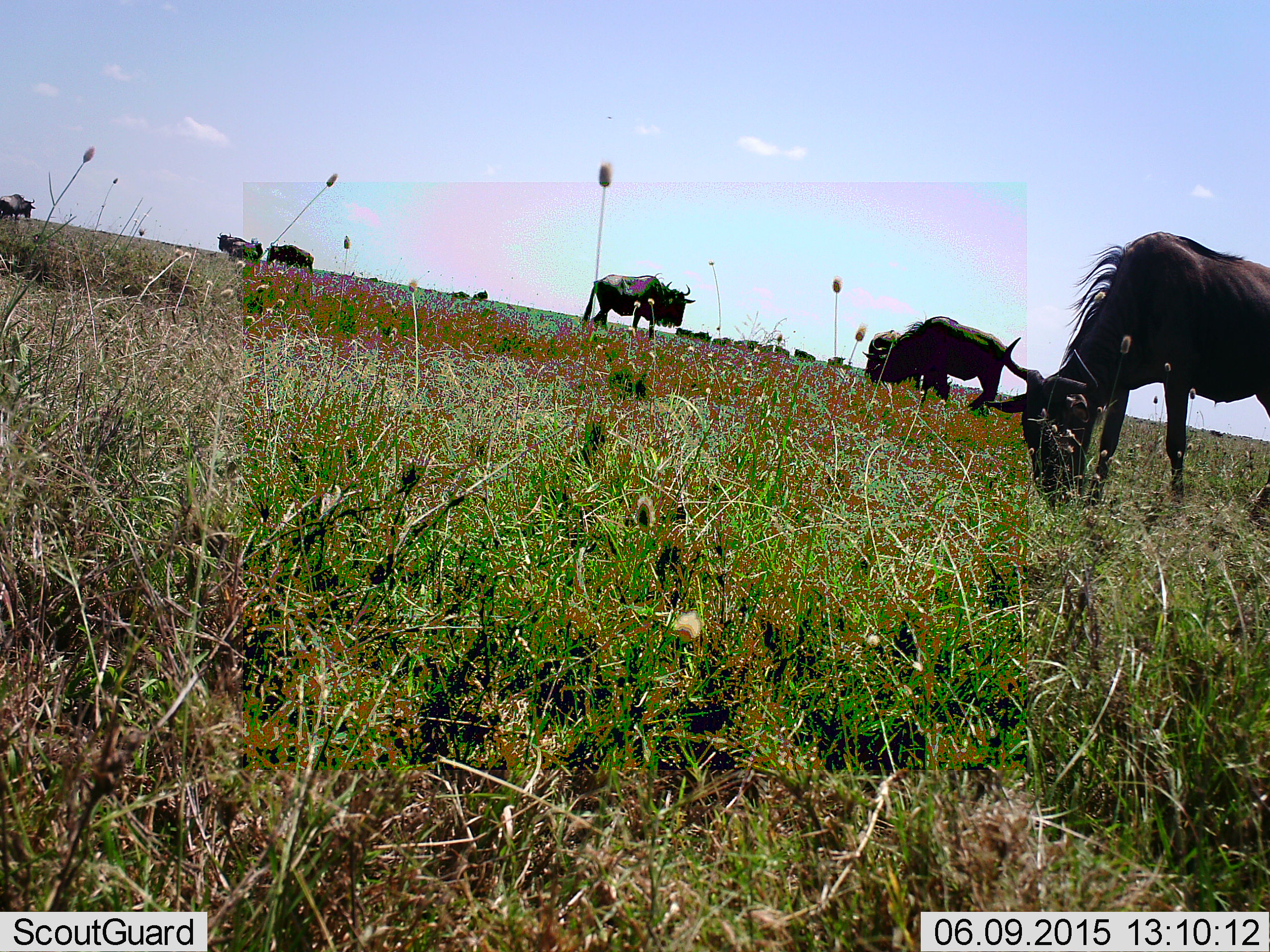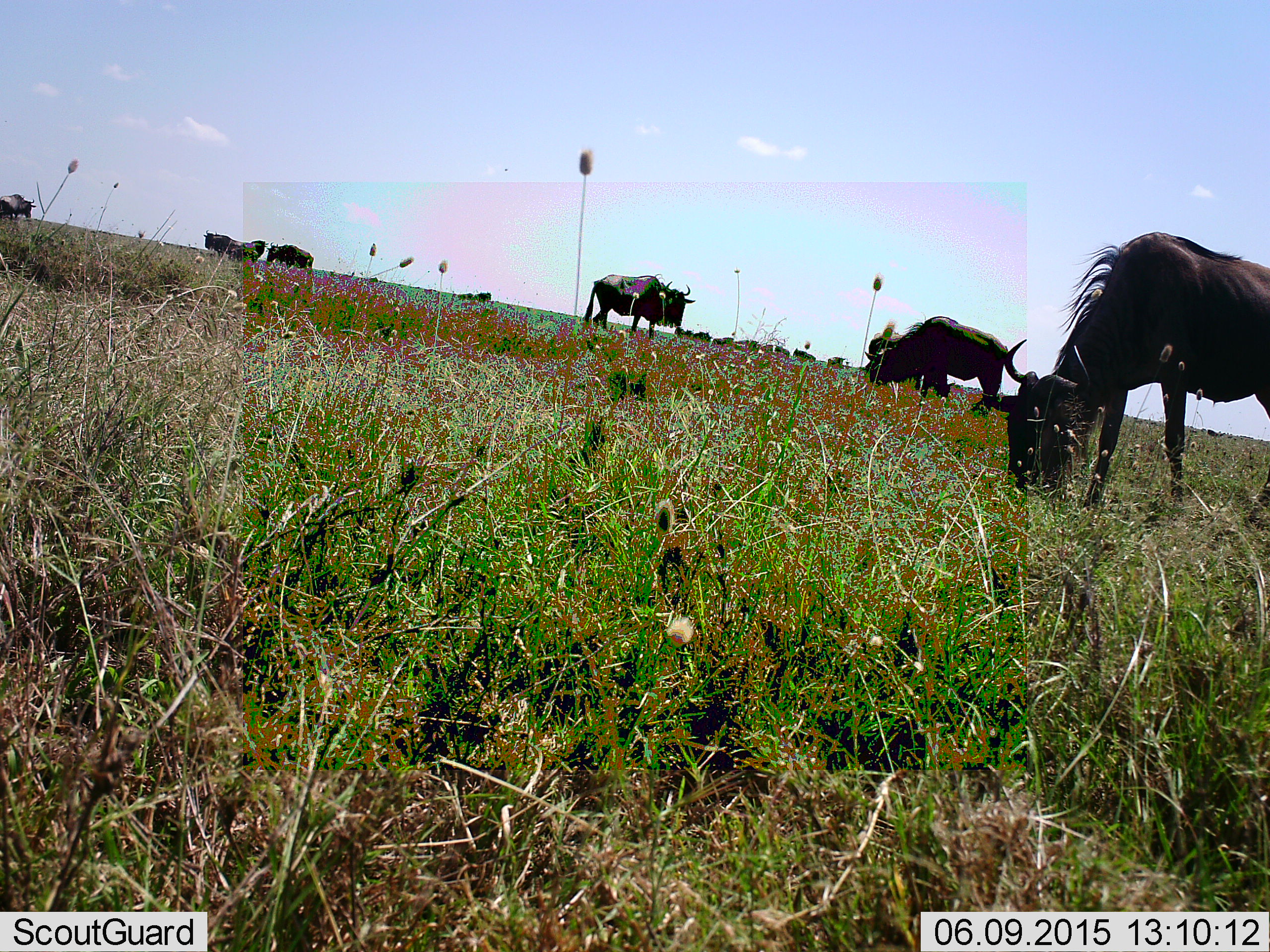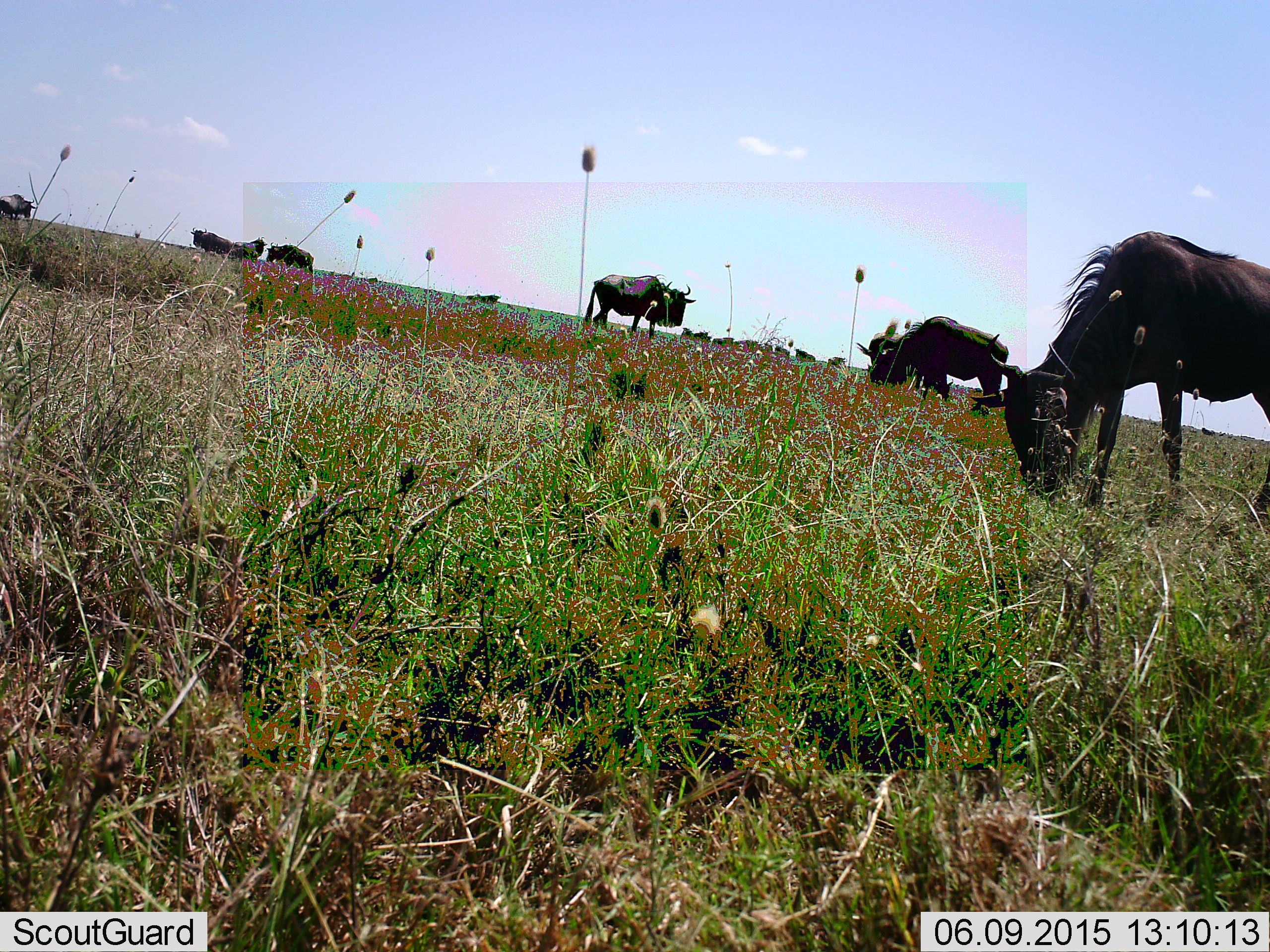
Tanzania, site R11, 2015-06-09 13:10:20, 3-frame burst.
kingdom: Animalia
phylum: Chordata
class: Mammalia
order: Artiodactyla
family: Bovidae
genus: Connochaetes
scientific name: Connochaetes taurinus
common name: blue wildebeest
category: wildebeest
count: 11-50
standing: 80%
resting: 0%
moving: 20%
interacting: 0%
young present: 0%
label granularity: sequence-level